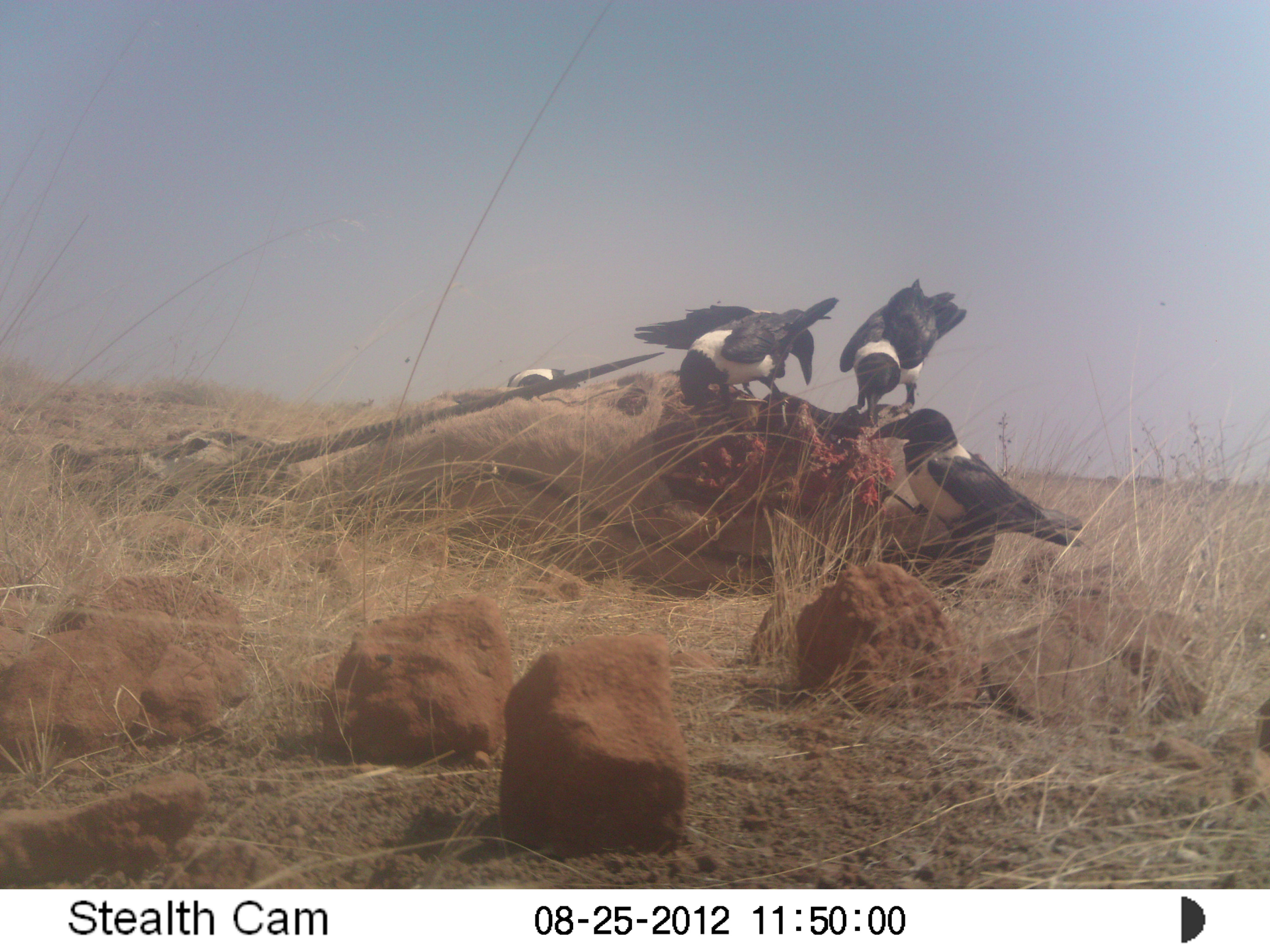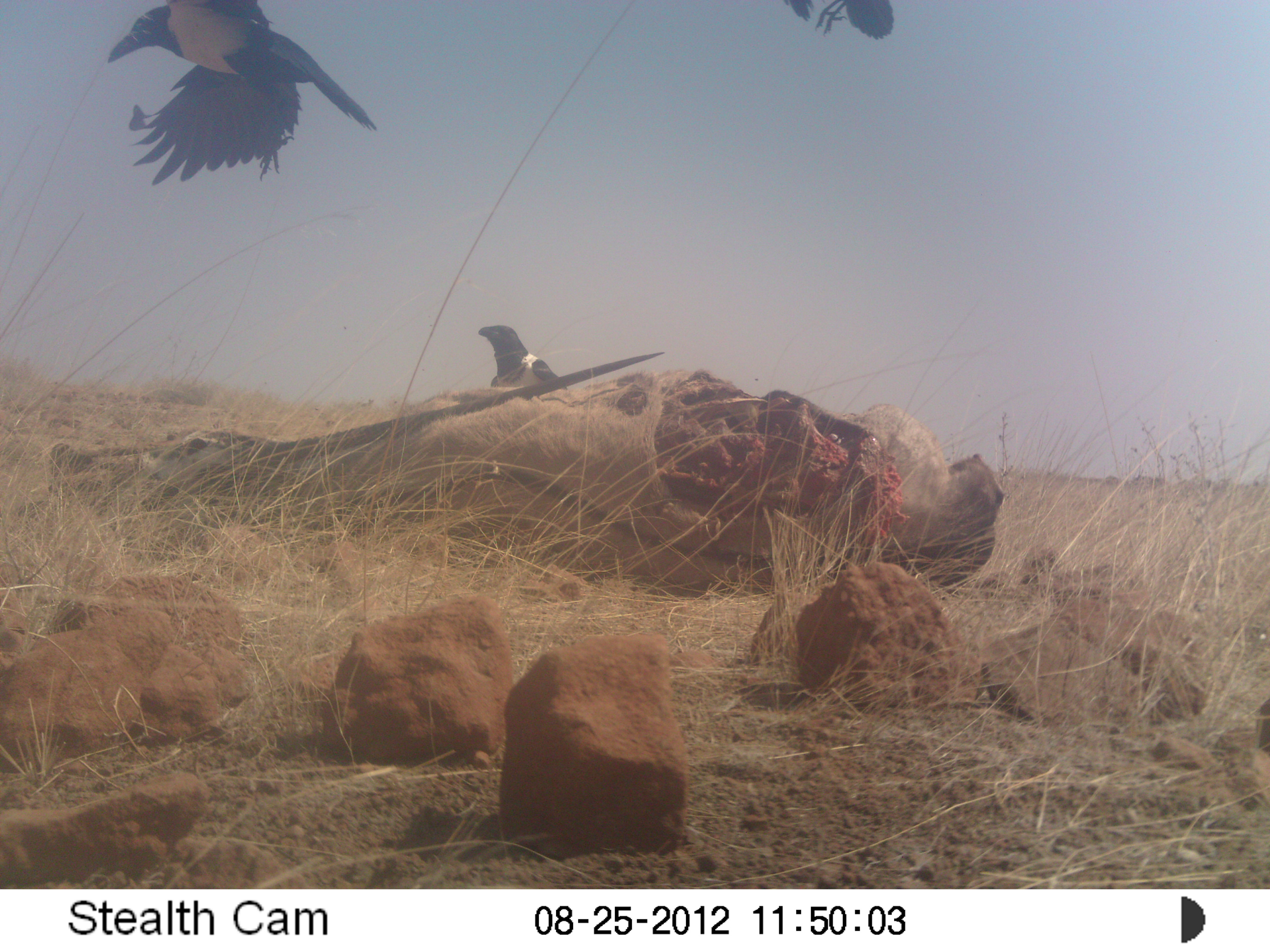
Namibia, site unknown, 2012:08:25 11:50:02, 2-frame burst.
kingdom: Animalia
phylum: Chordata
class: Aves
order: Passeriformes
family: Corvidae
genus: Corvus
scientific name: Corvus albus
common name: pied crow